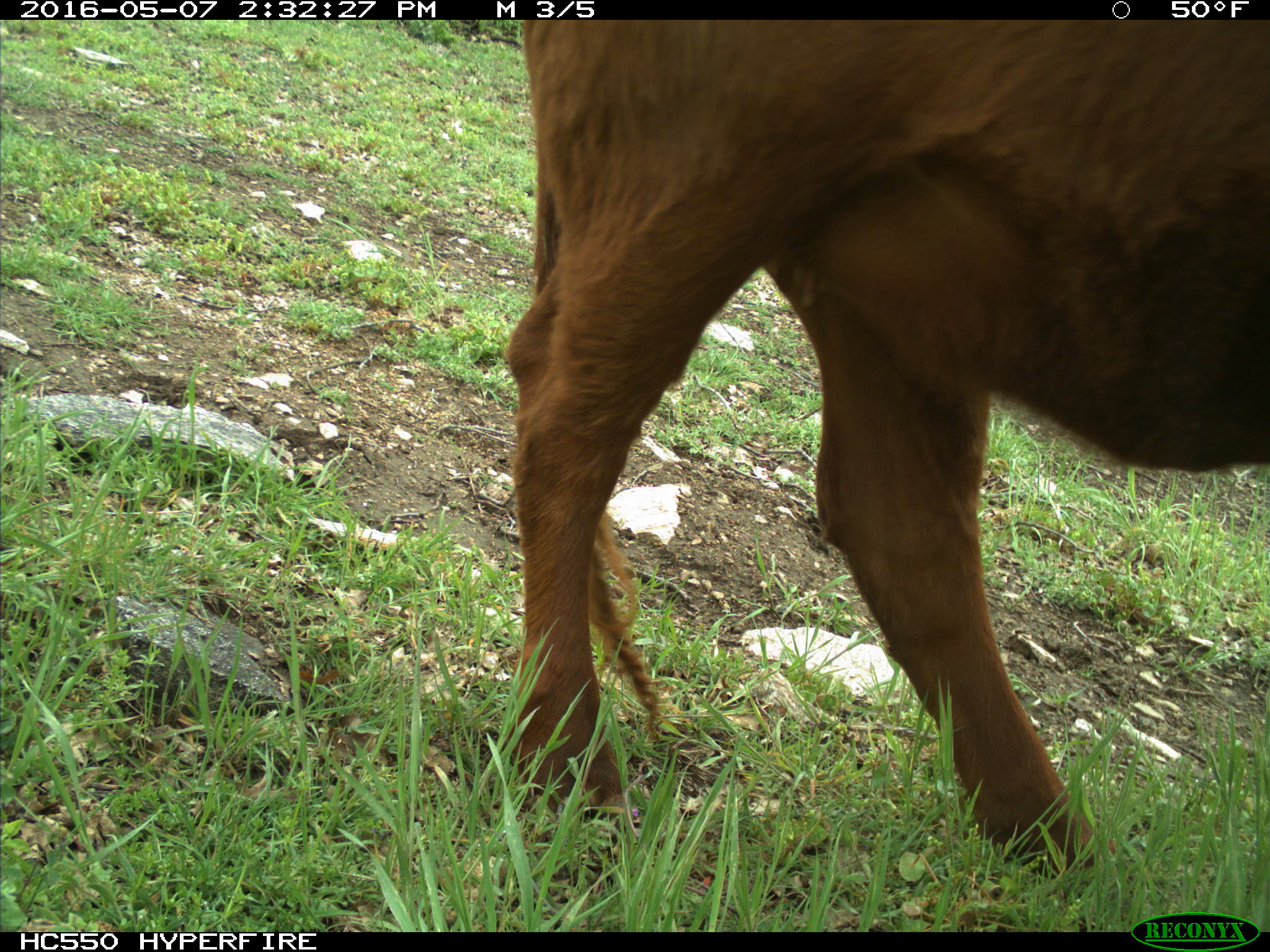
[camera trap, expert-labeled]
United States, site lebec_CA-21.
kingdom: Animalia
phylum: Chordata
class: Mammalia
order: Artiodactyla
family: Bovidae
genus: Bos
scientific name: Bos taurus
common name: domestic cow